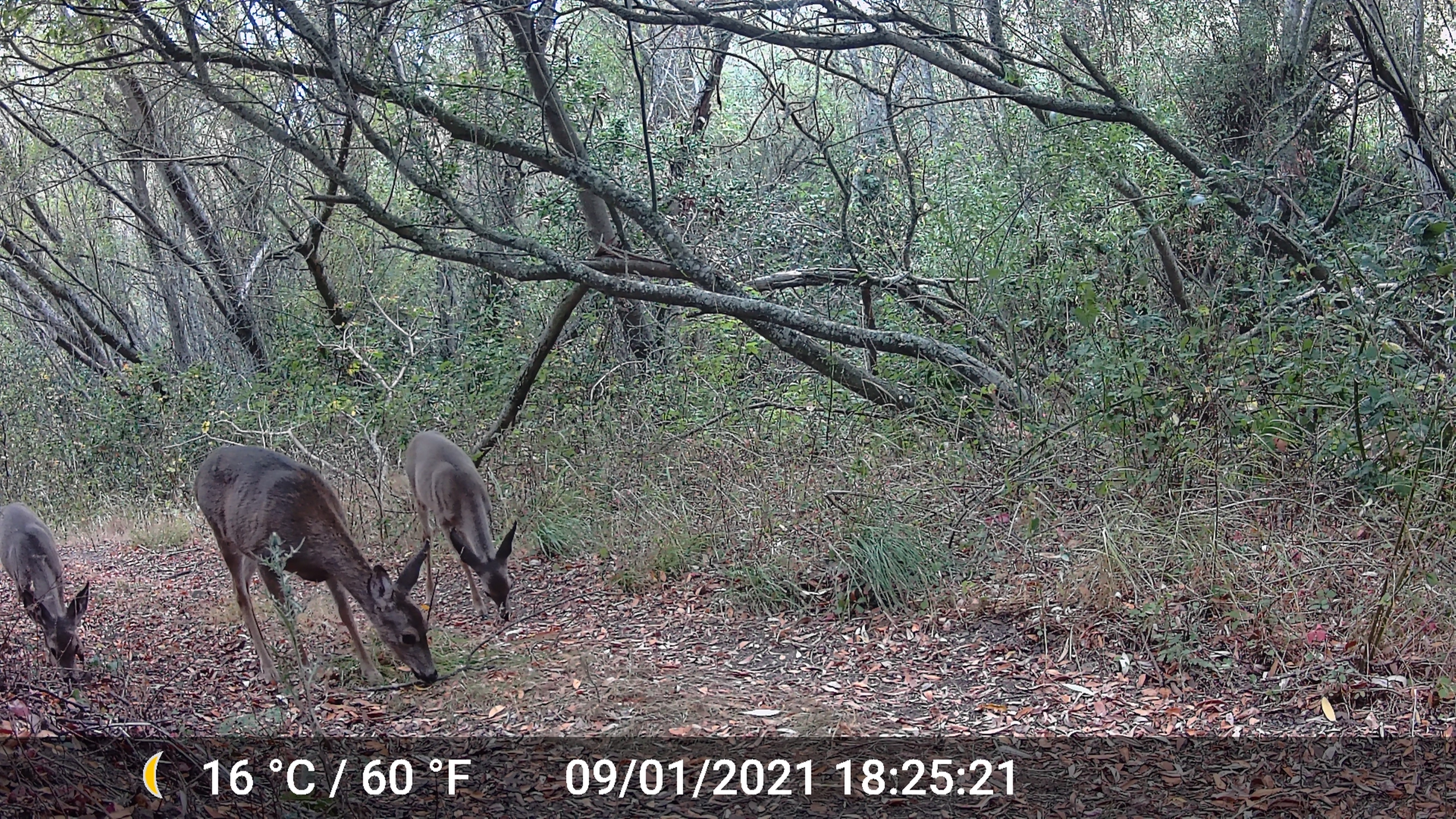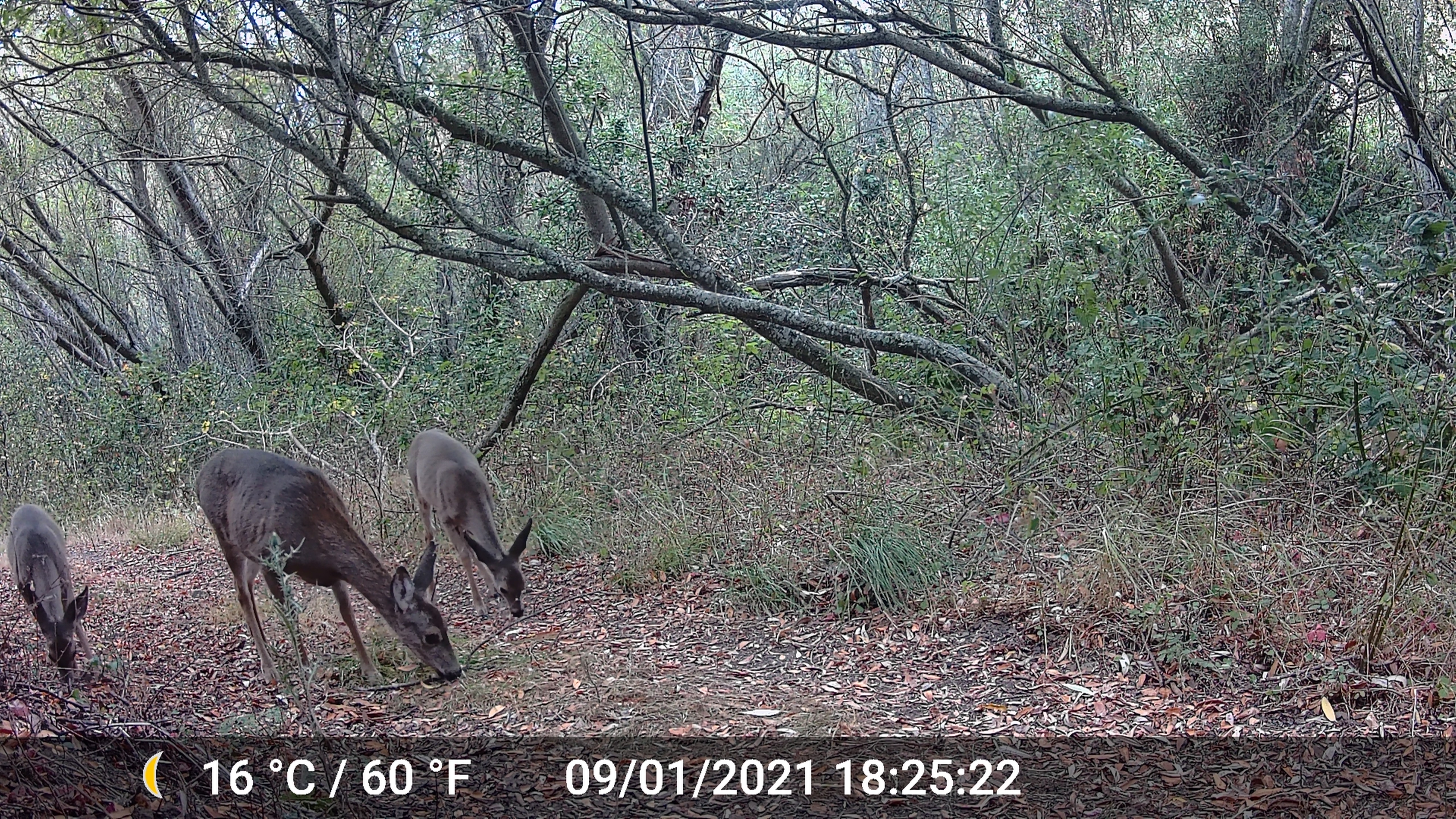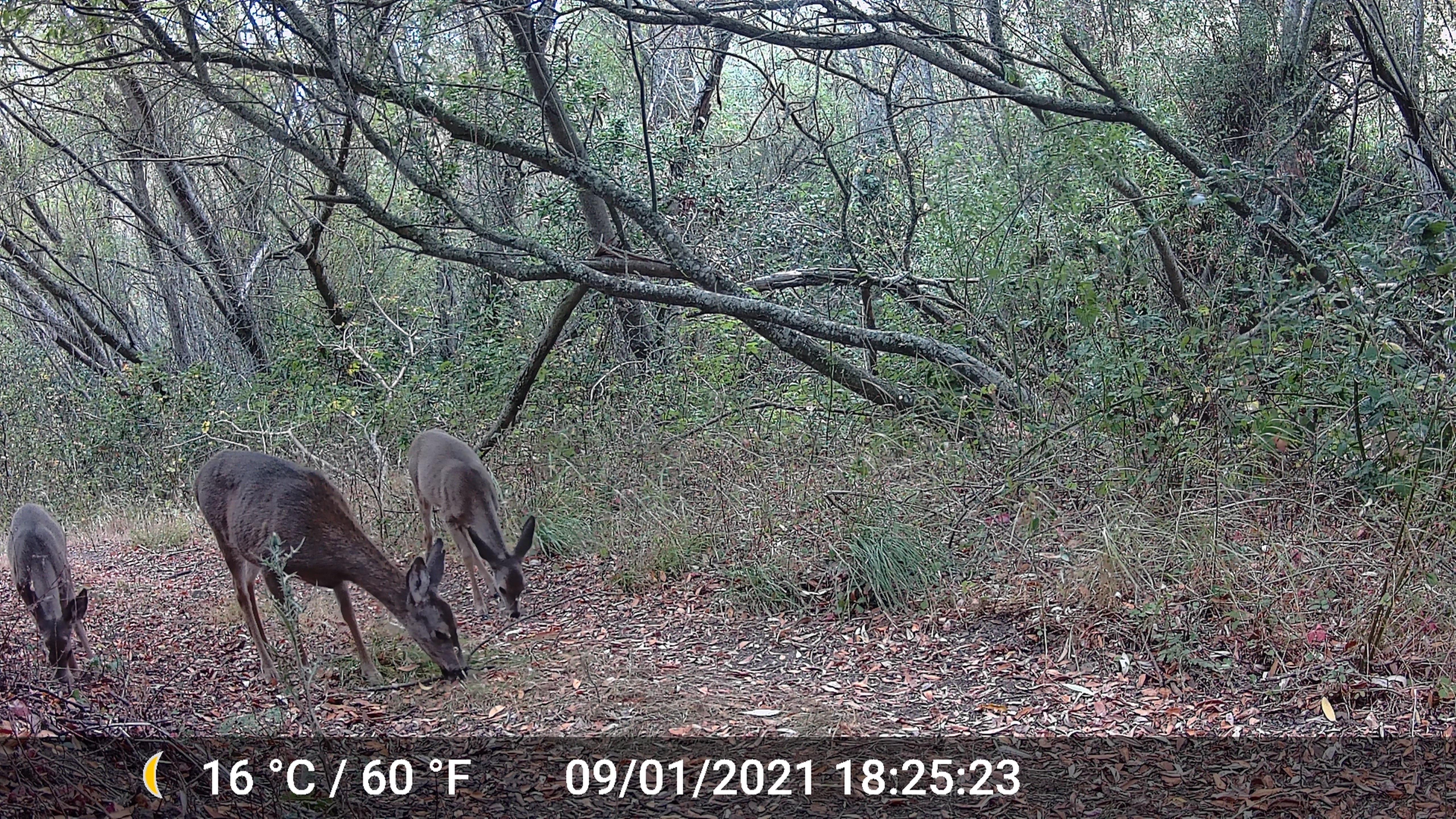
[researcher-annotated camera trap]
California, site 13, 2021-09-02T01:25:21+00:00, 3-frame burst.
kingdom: Animalia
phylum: Chordata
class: Mammalia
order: Artiodactyla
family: Cervidae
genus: Odocoileus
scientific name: Odocoileus hemionus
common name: mule deer